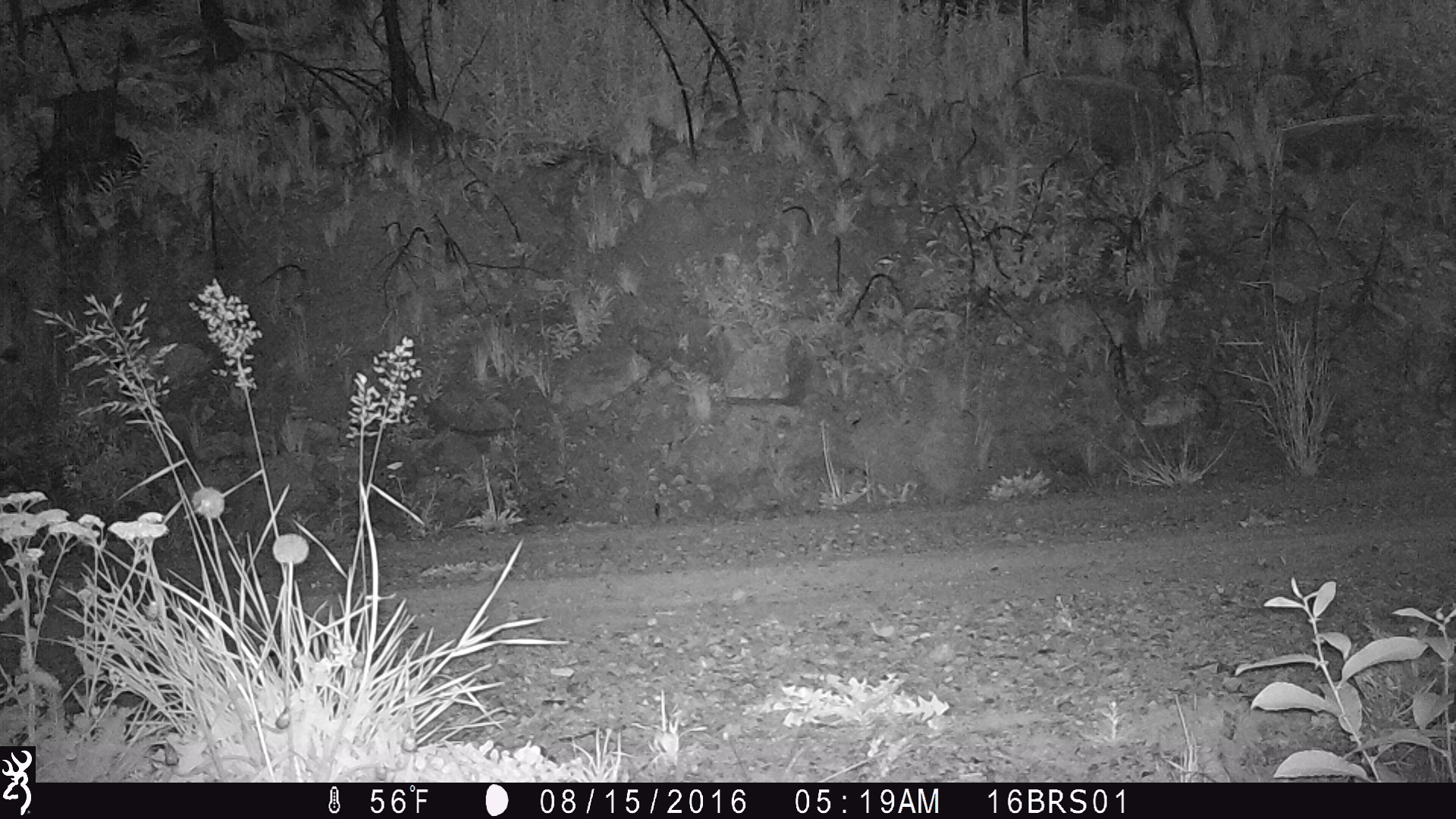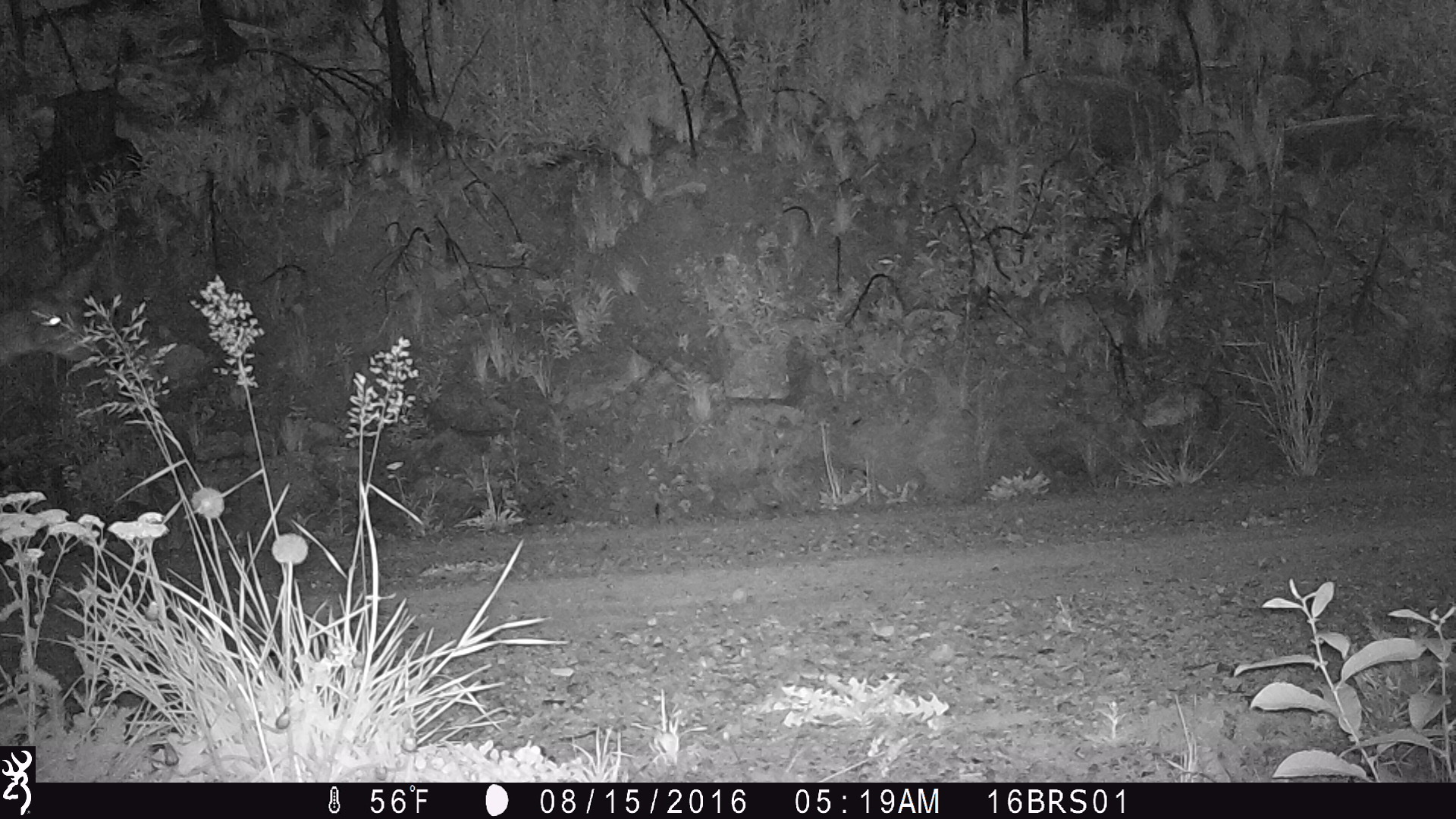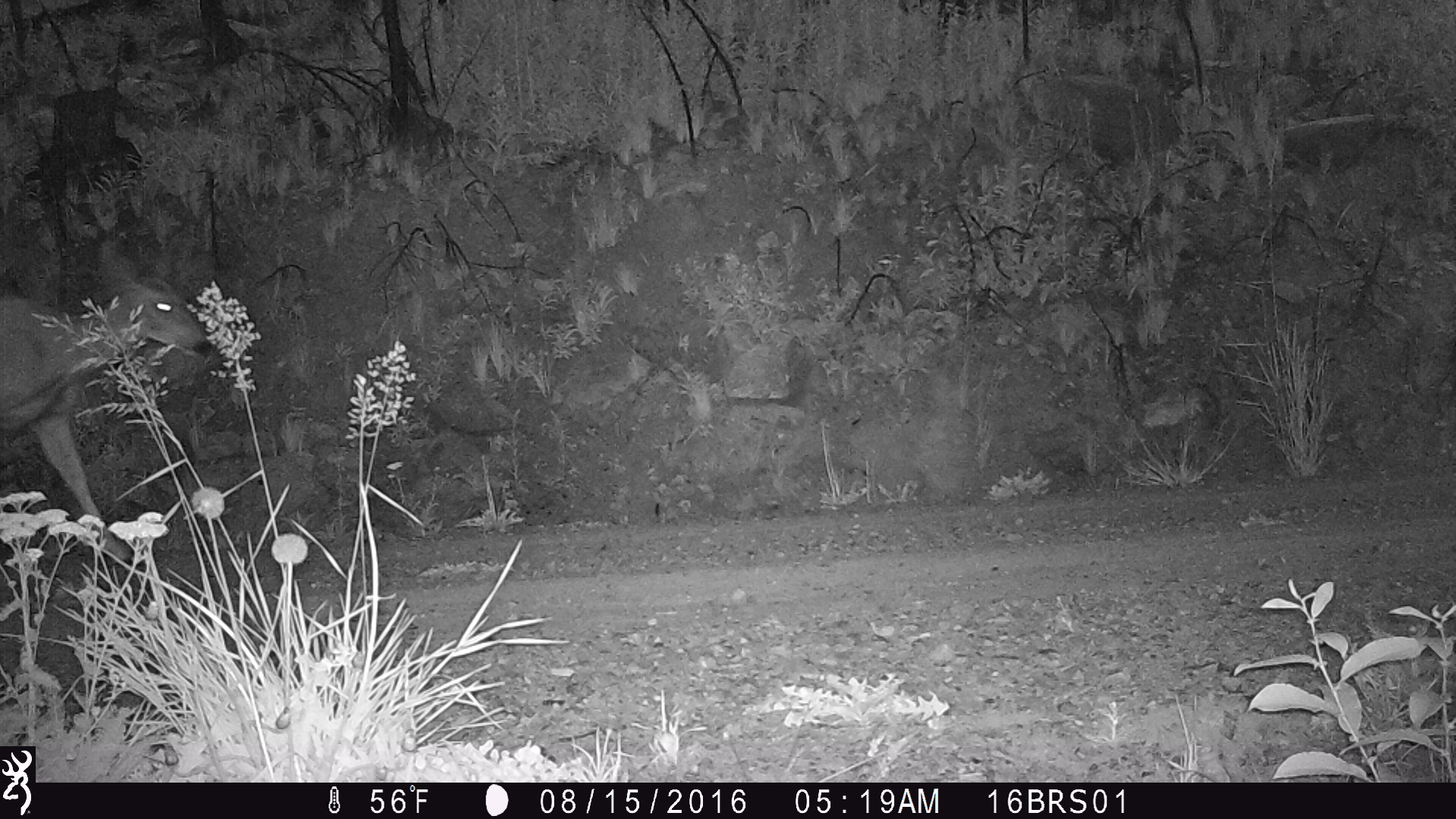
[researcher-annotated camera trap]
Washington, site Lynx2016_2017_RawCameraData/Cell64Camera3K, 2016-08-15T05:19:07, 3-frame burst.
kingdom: Animalia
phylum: Chordata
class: Mammalia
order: Artiodactyla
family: Cervidae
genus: Odocoileus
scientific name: Odocoileus hemionus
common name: mule deer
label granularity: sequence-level